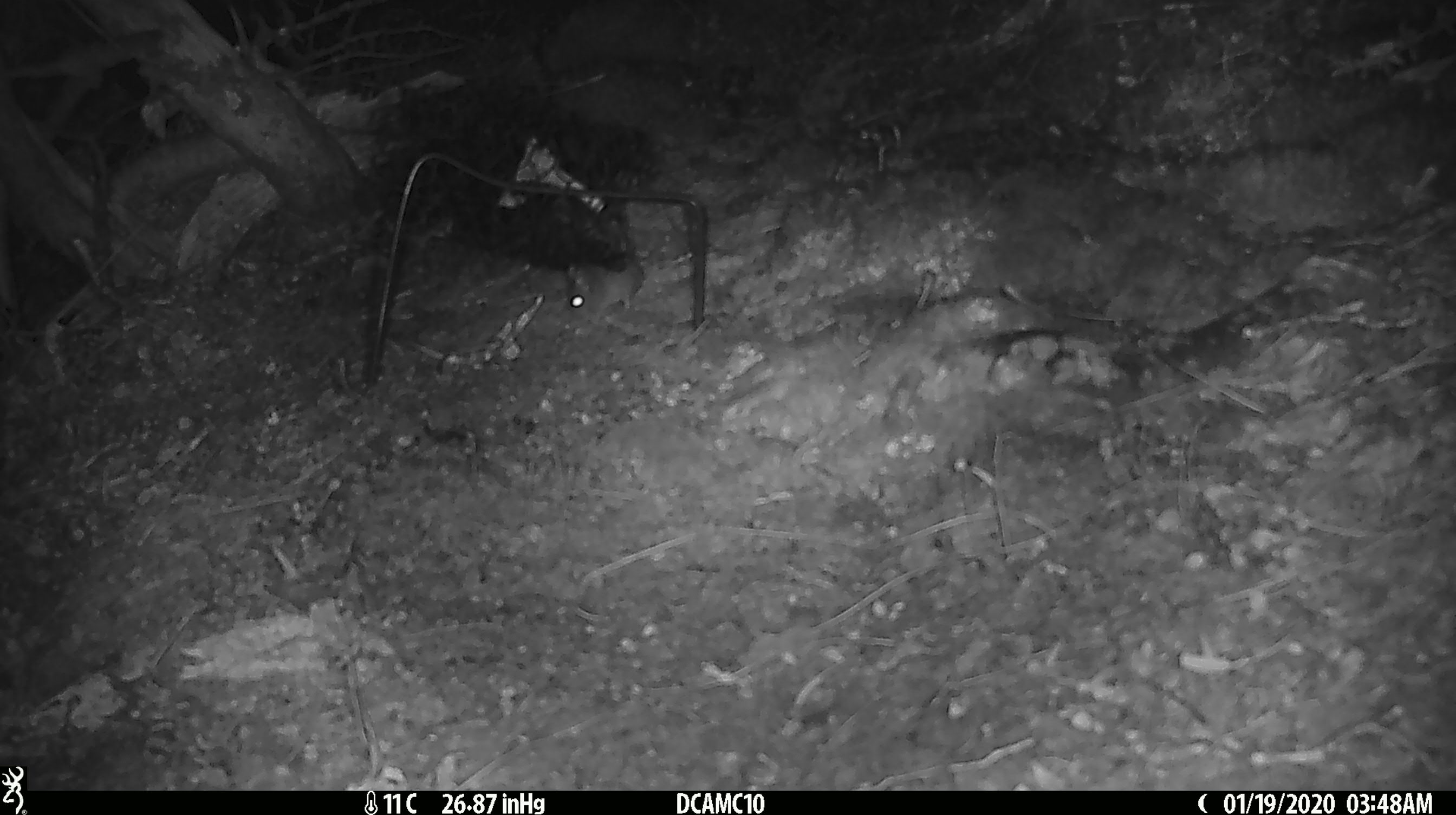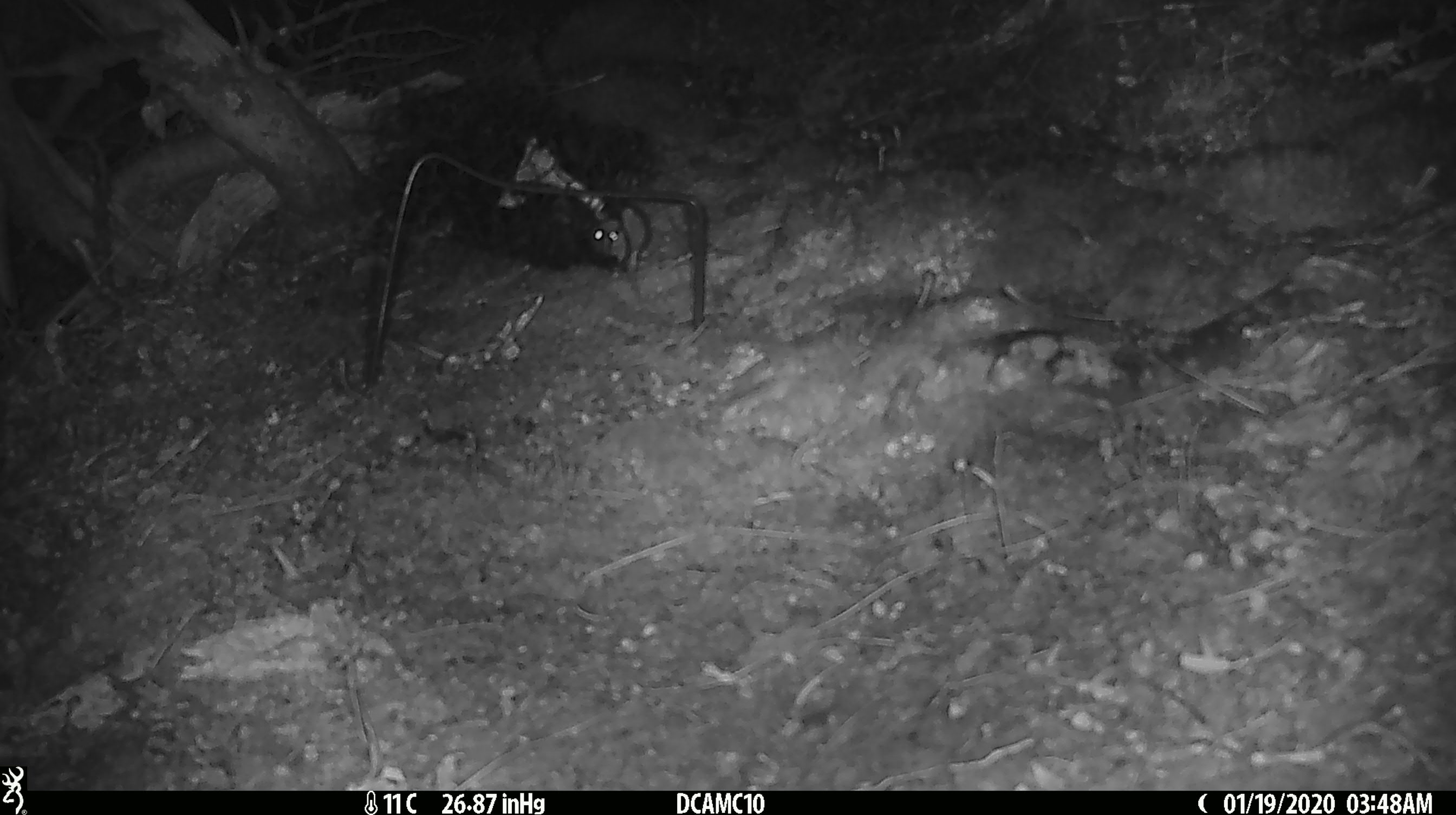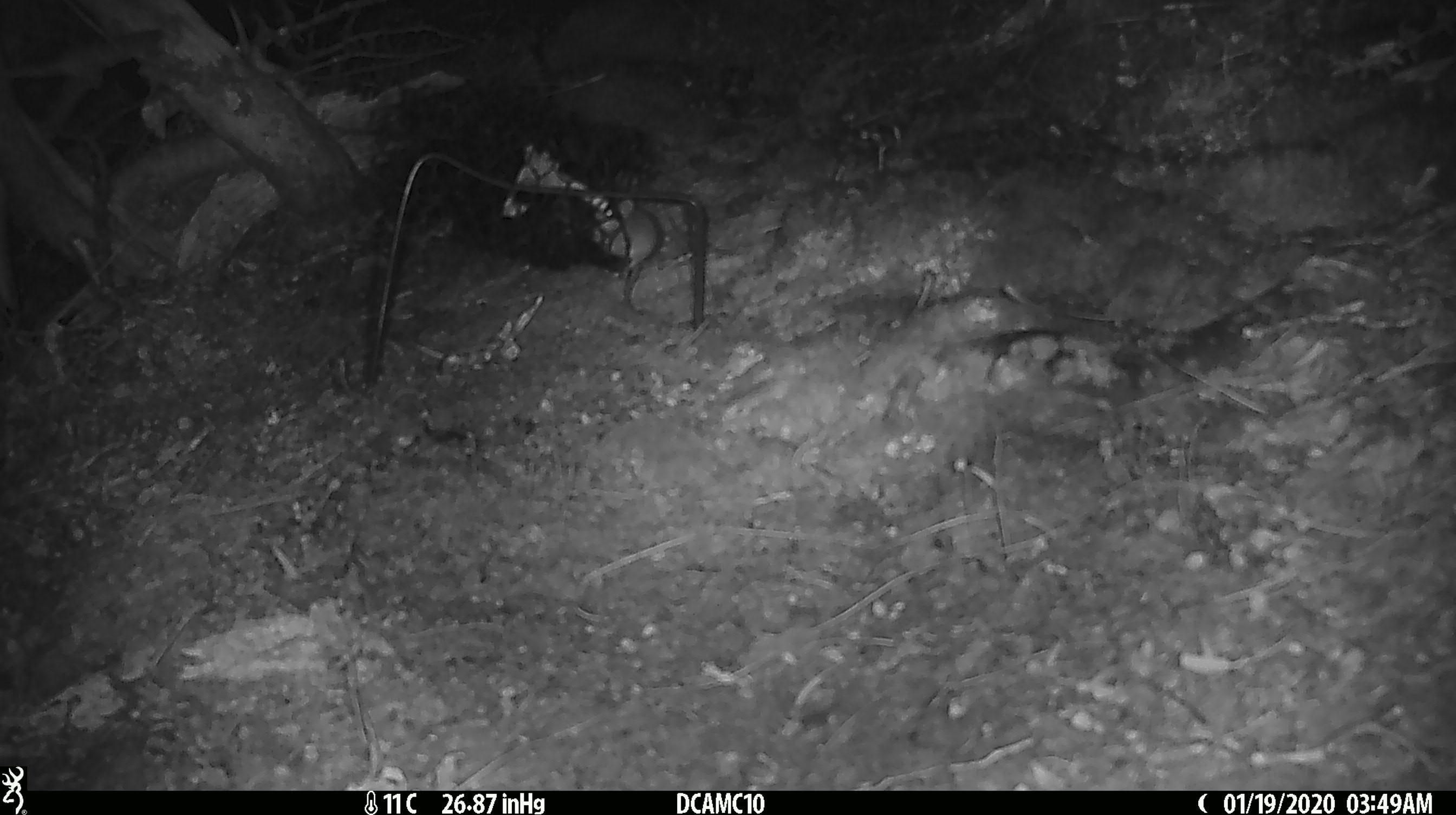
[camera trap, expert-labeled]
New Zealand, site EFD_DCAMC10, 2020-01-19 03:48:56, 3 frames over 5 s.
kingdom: Animalia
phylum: Chordata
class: Mammalia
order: Rodentia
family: Muridae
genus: Mus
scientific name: Mus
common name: mouse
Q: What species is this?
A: Mouse (Mus).